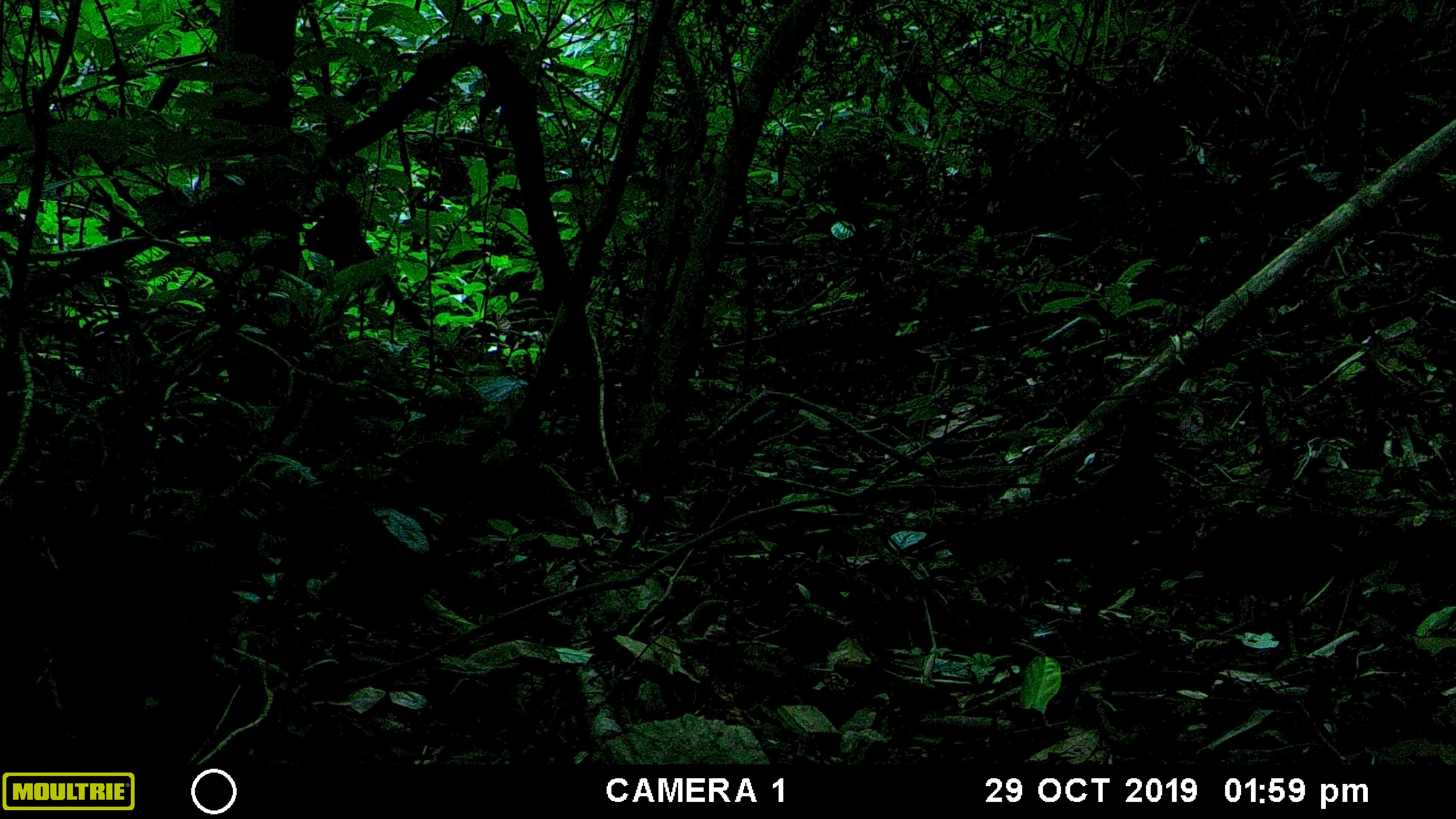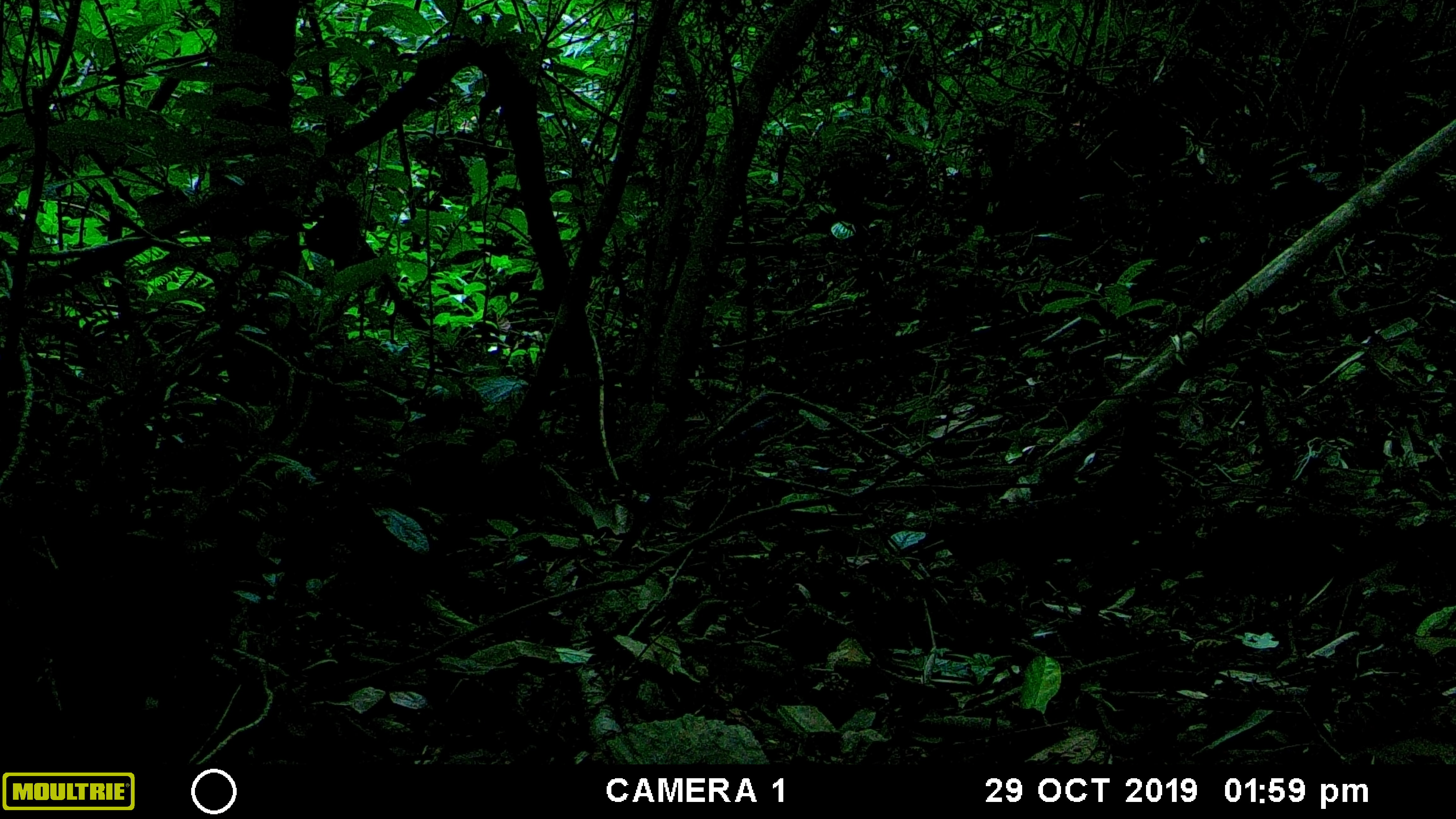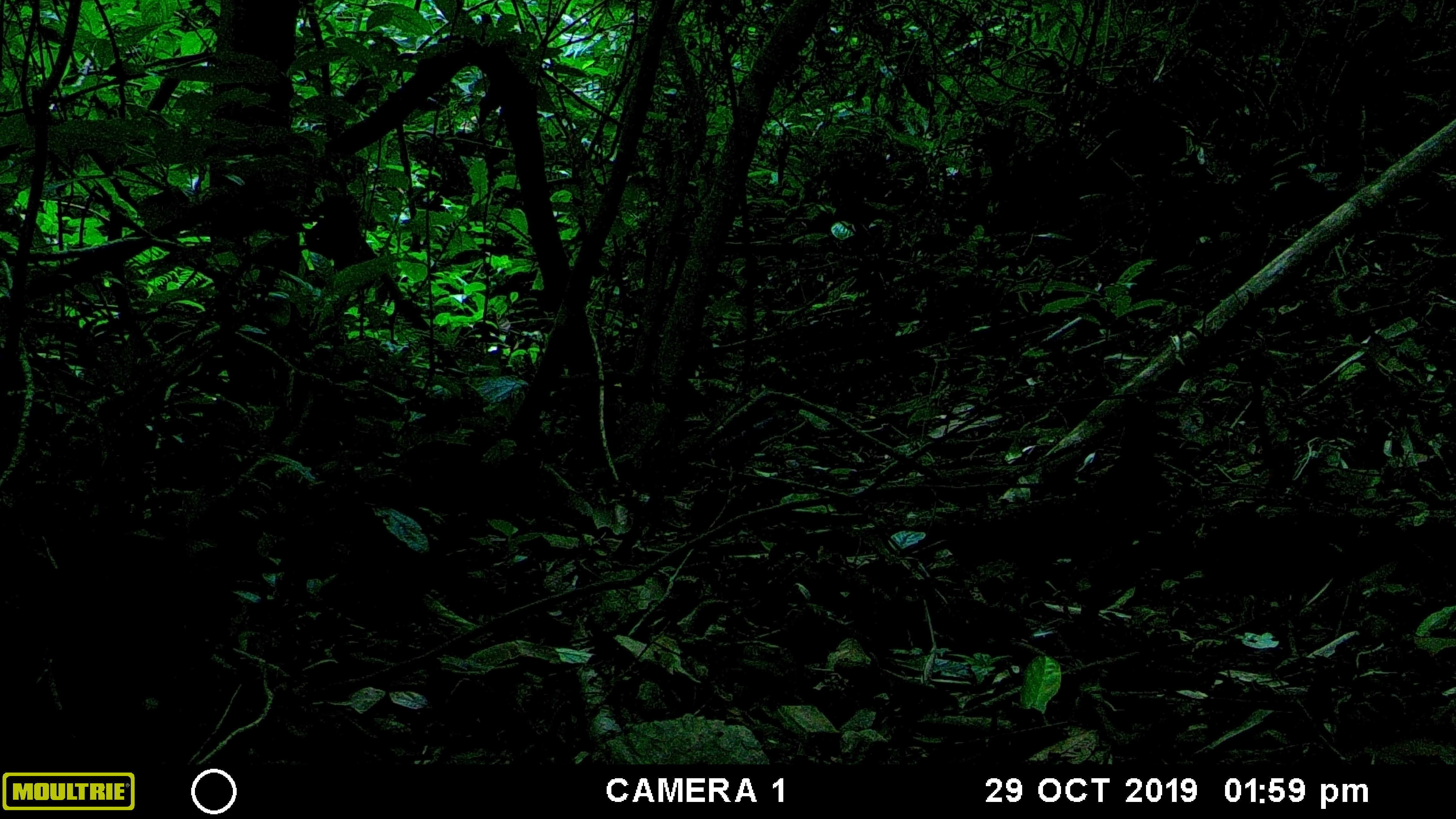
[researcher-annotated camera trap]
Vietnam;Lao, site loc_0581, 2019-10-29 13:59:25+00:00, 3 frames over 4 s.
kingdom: Animalia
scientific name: Animalia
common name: animal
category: unidentified animal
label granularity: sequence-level